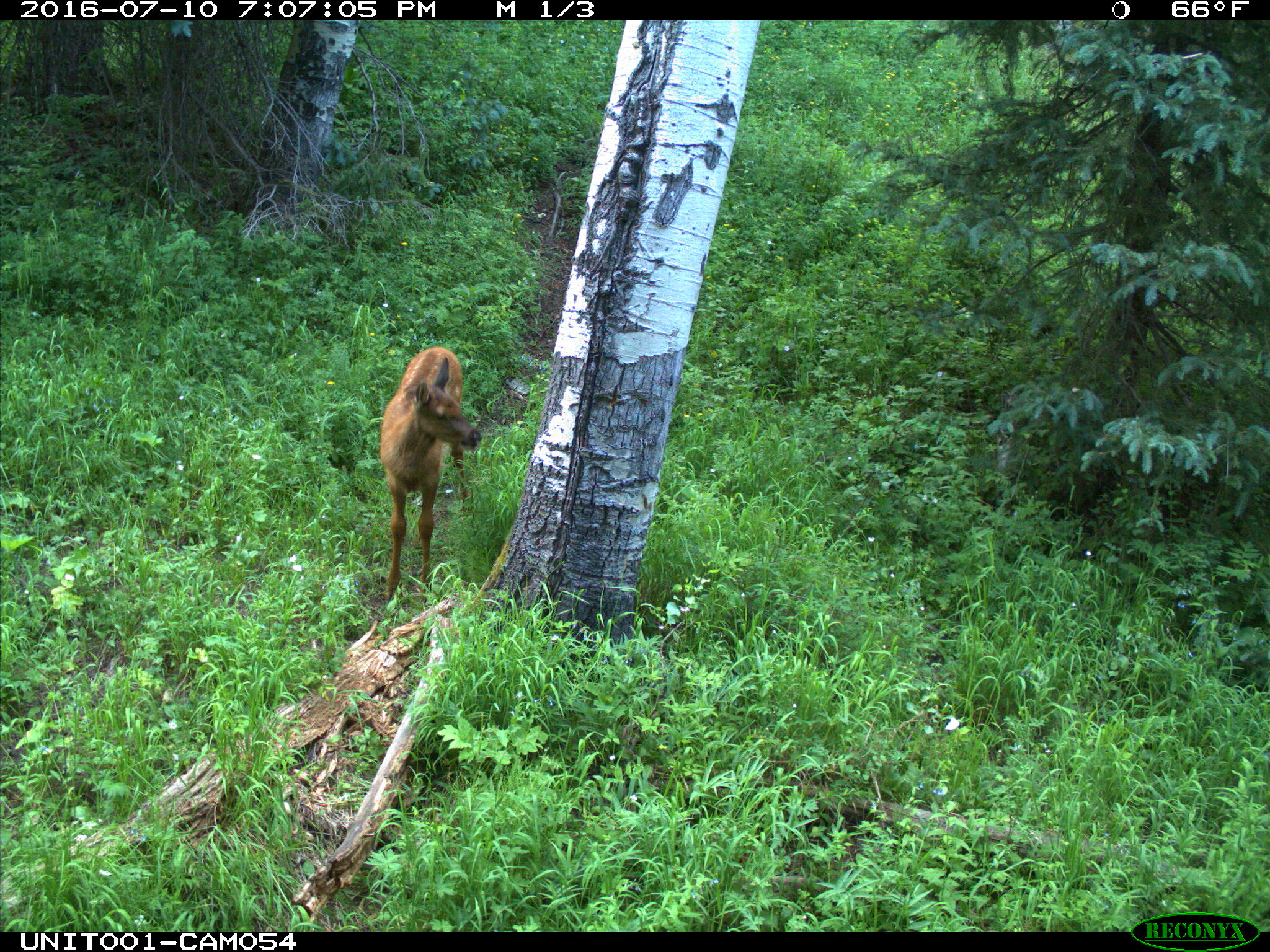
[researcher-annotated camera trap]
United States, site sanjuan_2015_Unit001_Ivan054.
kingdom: Animalia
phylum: Chordata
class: Mammalia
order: Artiodactyla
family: Cervidae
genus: Cervus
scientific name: Cervus elaphus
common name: red deer